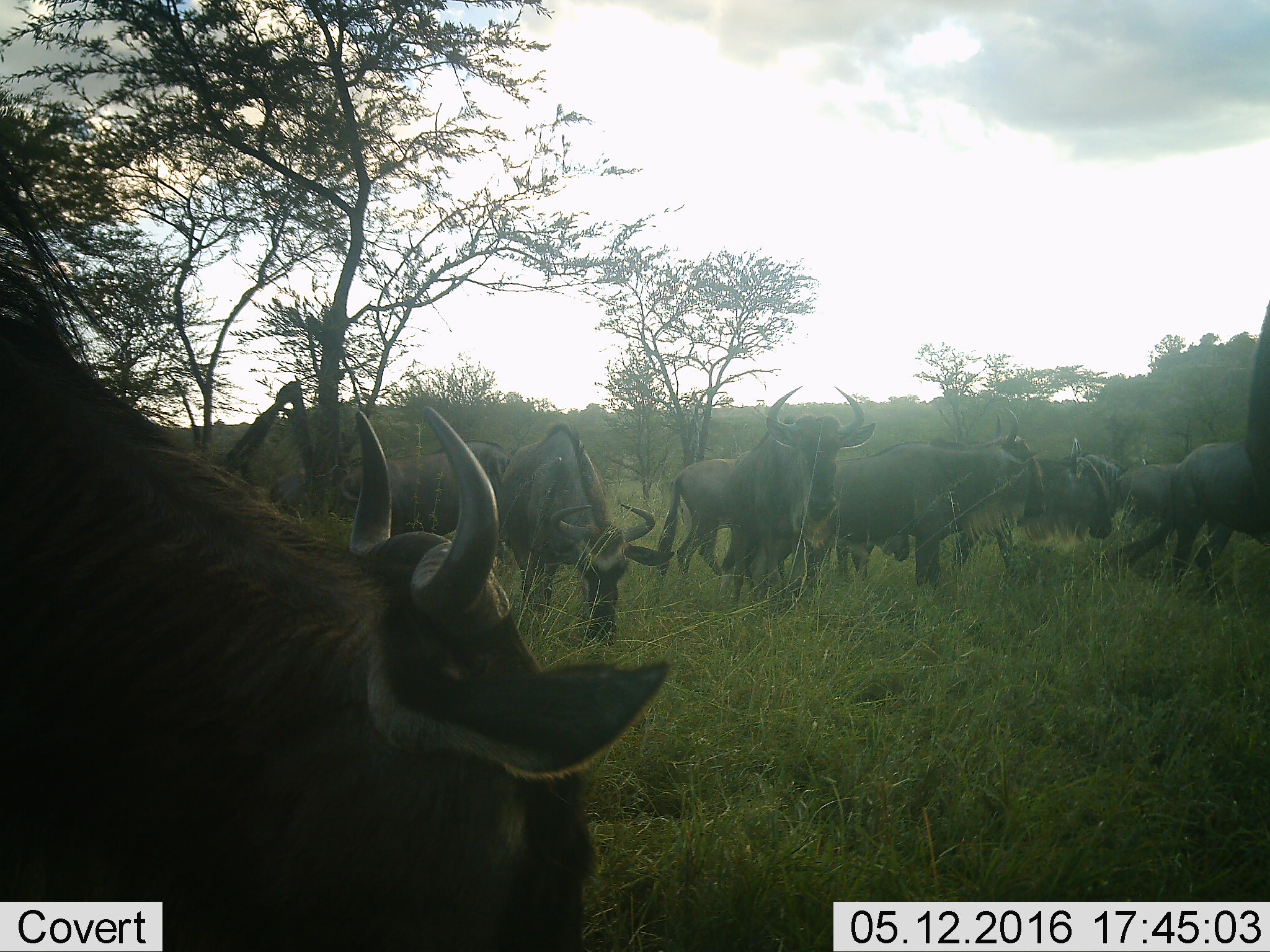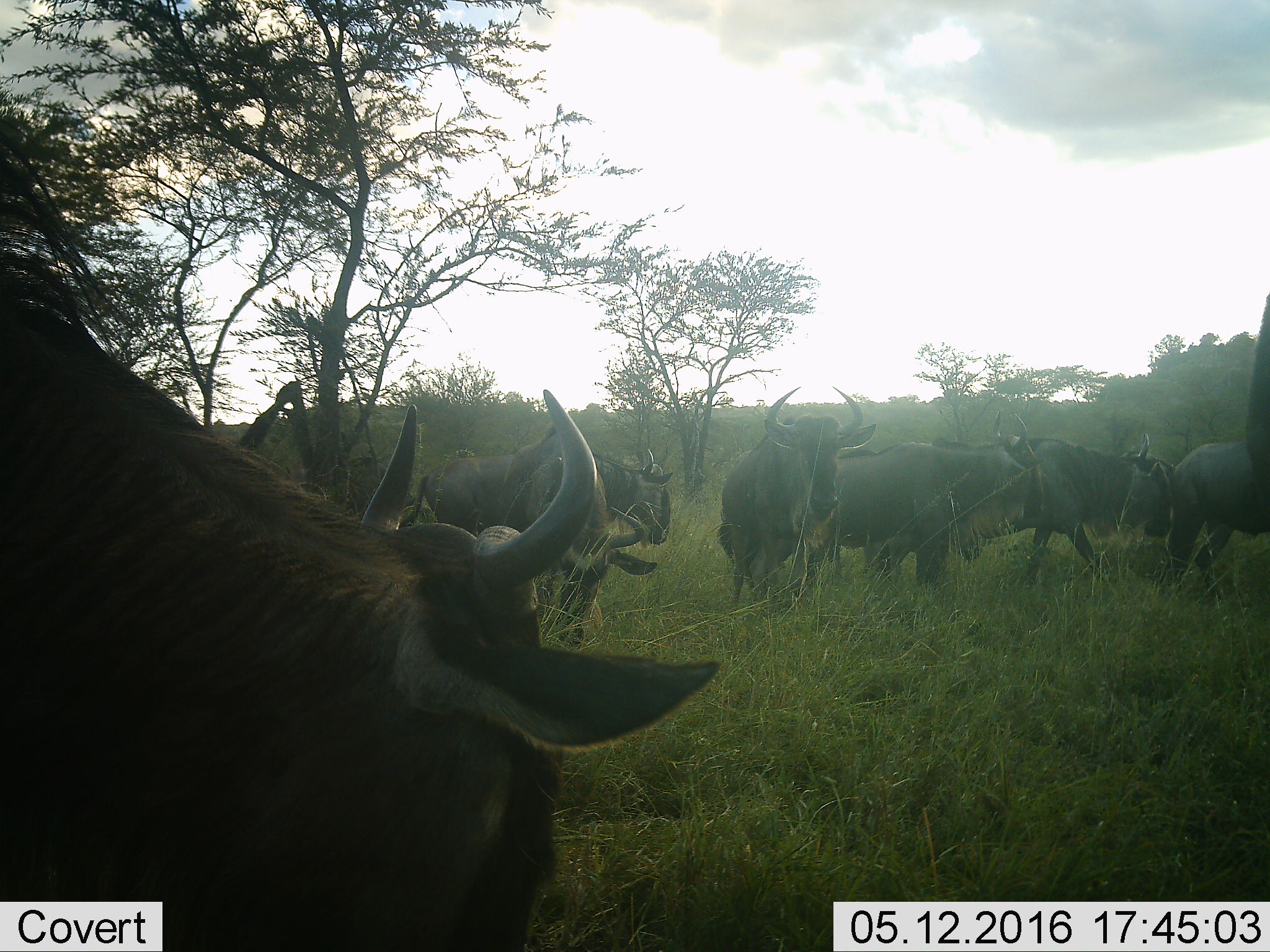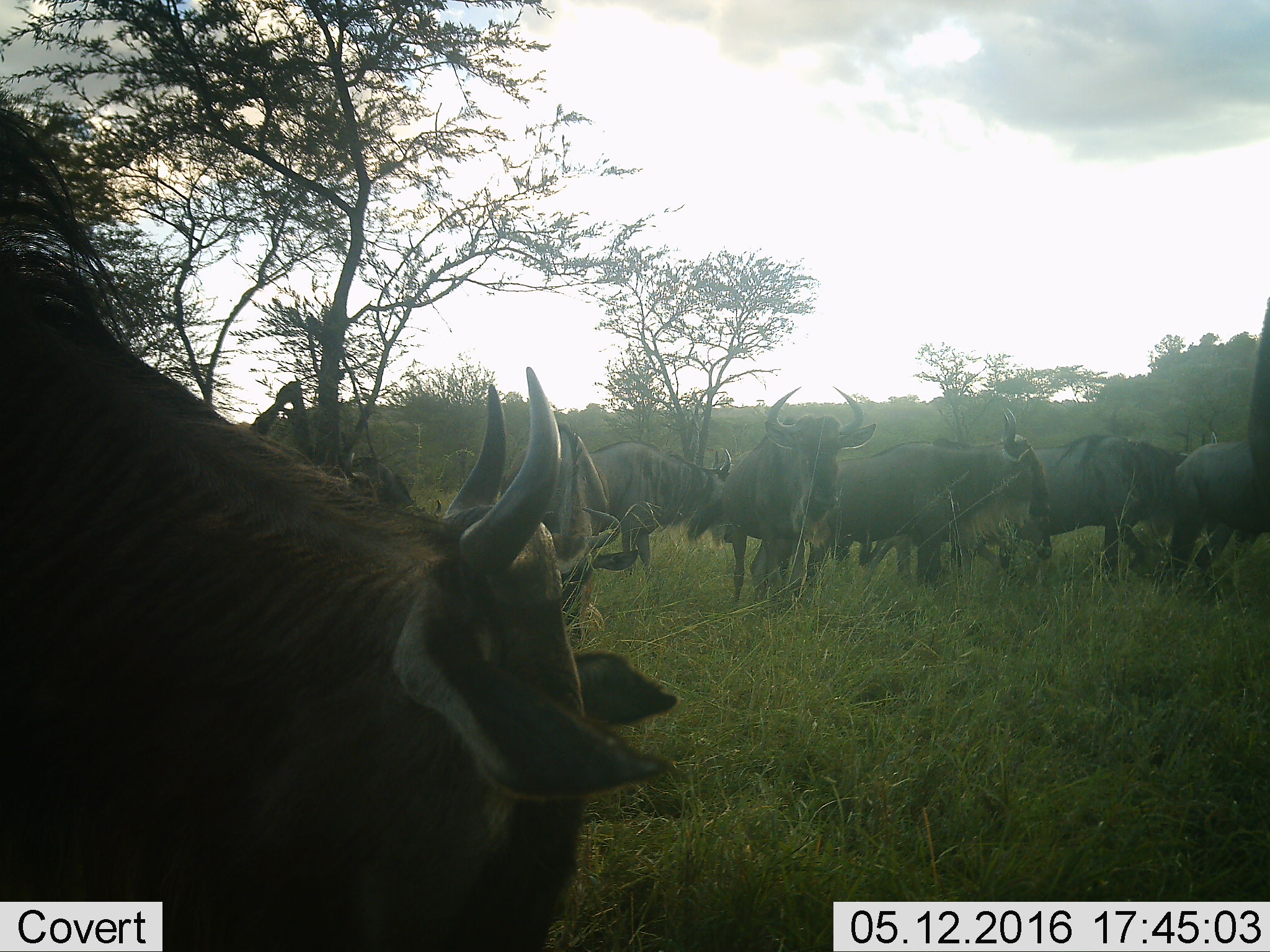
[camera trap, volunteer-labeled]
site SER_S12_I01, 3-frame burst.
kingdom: Animalia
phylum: Chordata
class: Mammalia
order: Artiodactyla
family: Bovidae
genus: Connochaetes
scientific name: Connochaetes taurinus taurinus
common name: blue wildebeest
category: wildebeestblue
Wildebeestblue (blue wildebeest) (Connochaetes taurinus taurinus), count 11-50. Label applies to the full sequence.